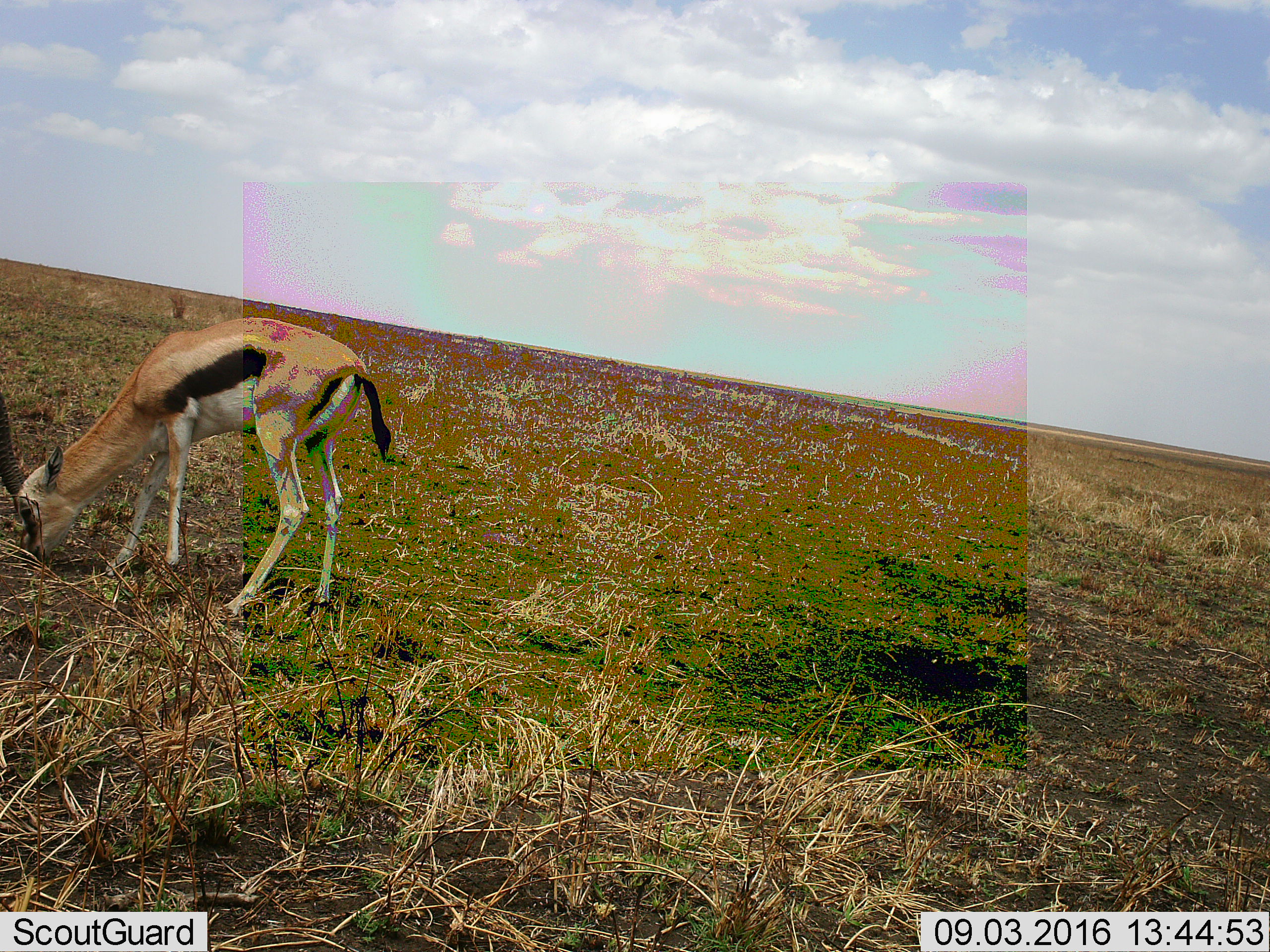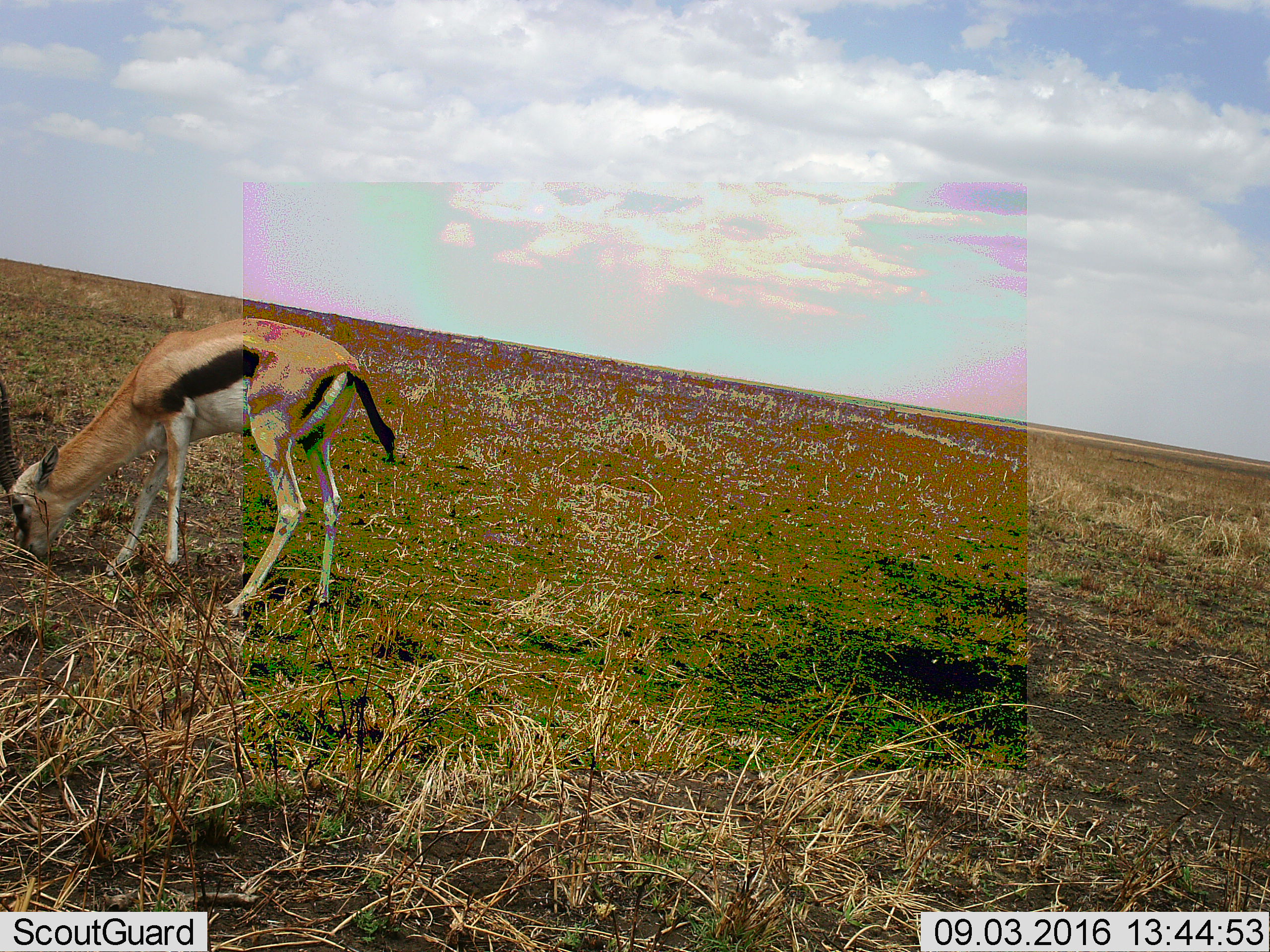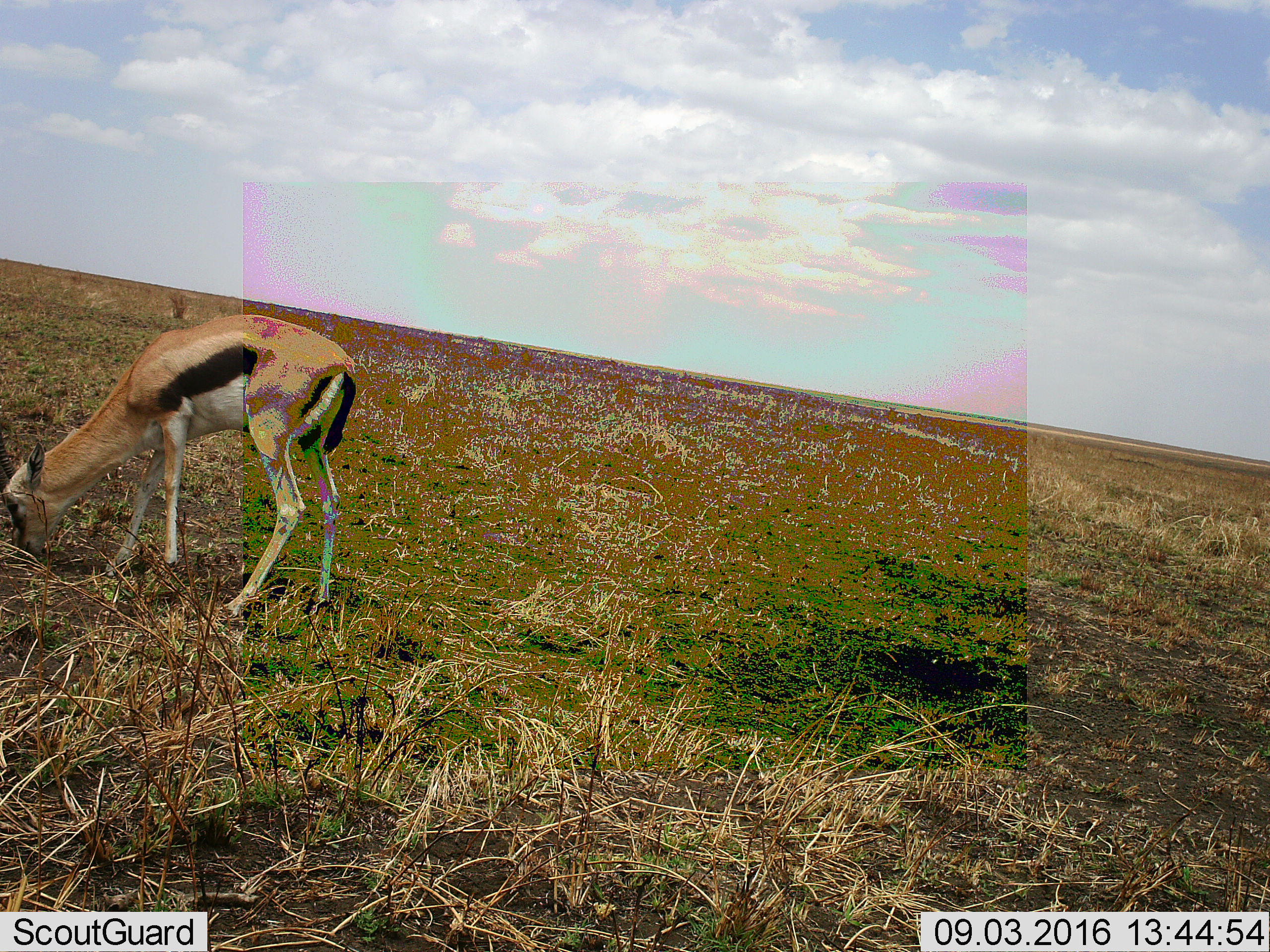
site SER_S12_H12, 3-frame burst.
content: unidentified animal